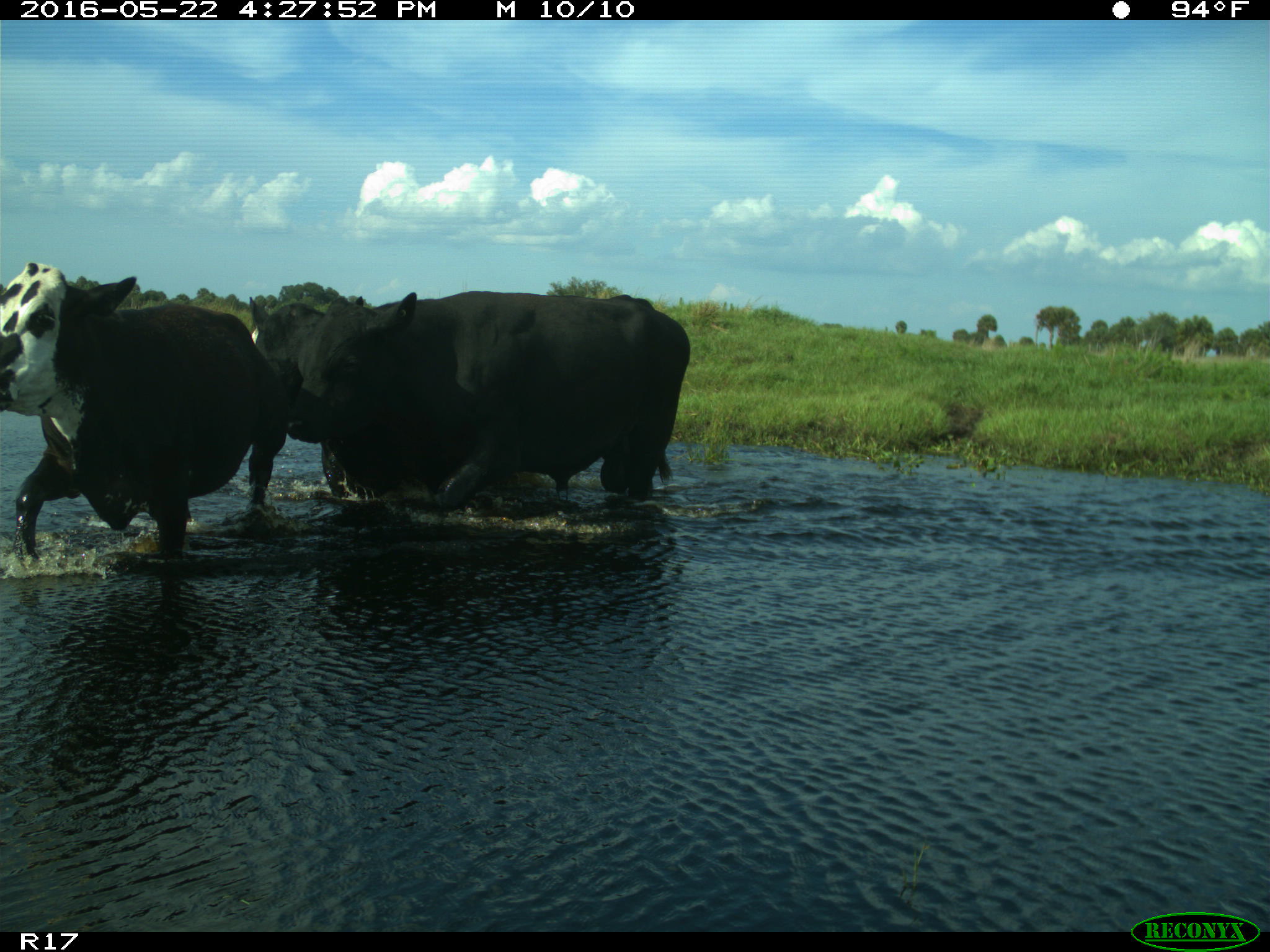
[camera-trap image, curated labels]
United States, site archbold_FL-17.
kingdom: Animalia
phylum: Chordata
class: Mammalia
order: Artiodactyla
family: Bovidae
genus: Bos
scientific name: Bos taurus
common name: domestic cow